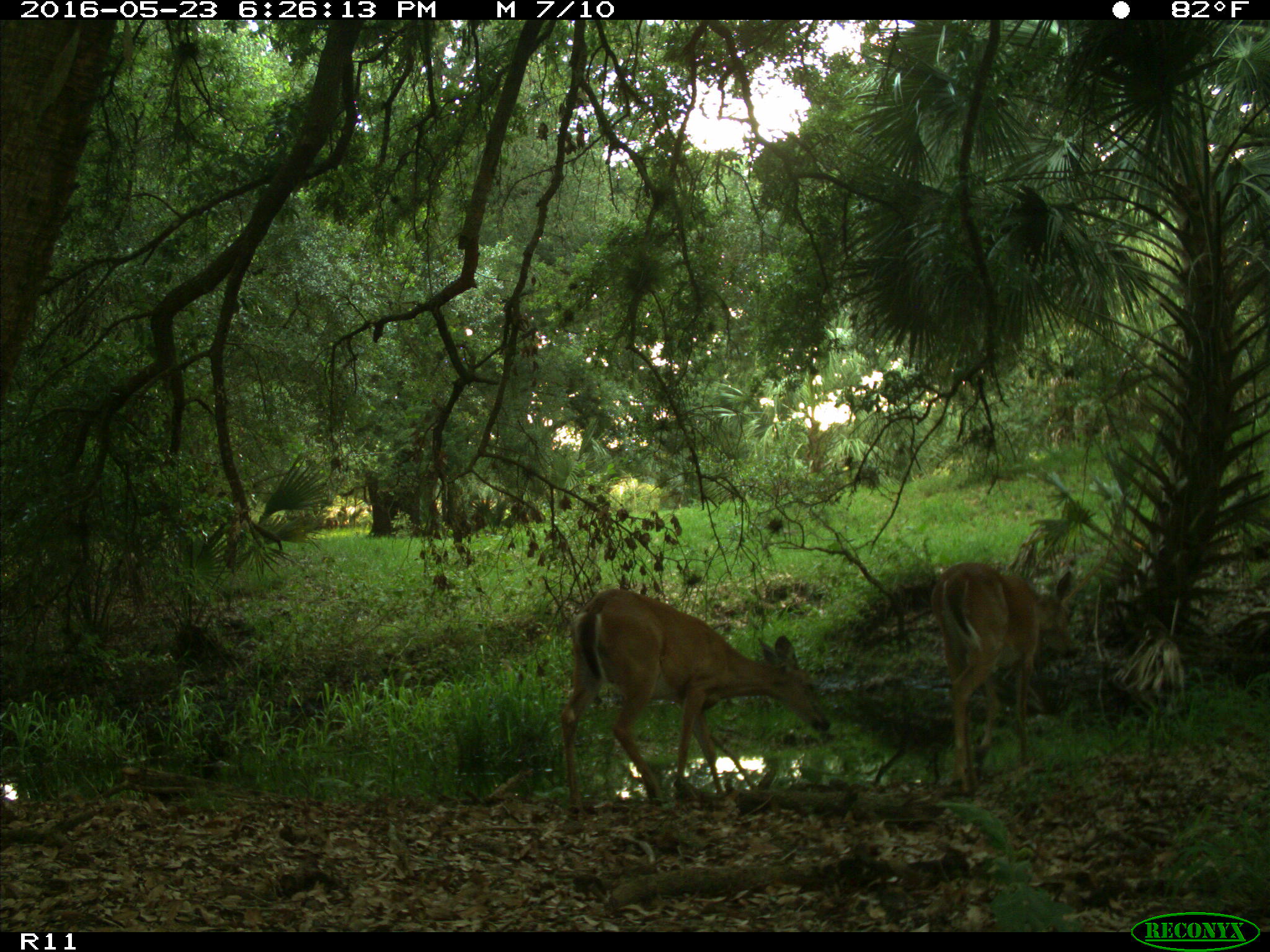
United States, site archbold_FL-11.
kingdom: Animalia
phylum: Chordata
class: Mammalia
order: Artiodactyla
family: Cervidae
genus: Odocoileus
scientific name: Odocoileus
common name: deer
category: unidentified deer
Unidentified deer (deer) (Odocoileus).